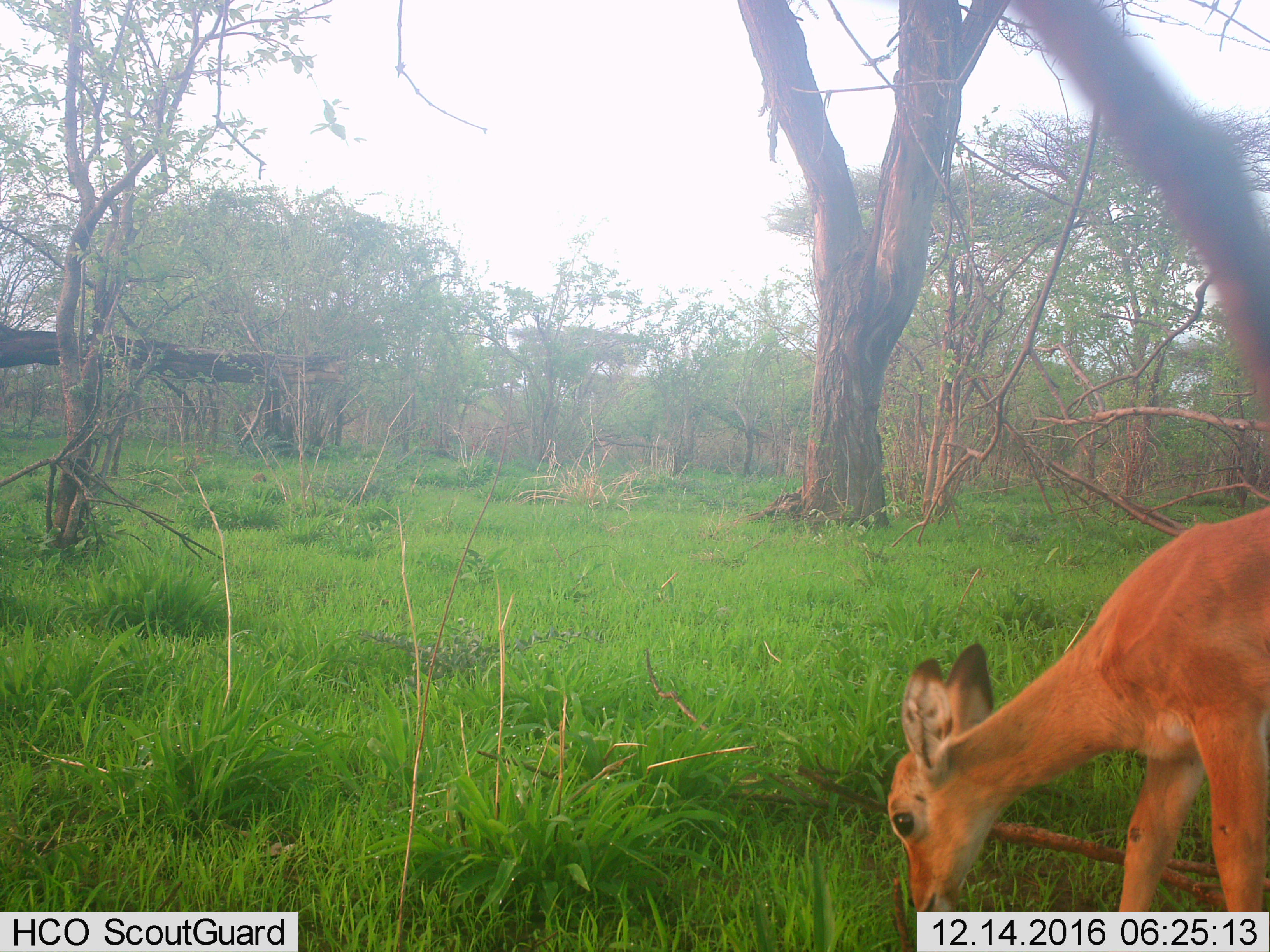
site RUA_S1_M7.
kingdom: Animalia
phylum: Chordata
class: Mammalia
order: Artiodactyla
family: Bovidae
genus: Aepyceros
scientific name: Aepyceros melampus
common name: impala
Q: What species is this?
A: Impala (Aepyceros melampus).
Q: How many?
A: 1.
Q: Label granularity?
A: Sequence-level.